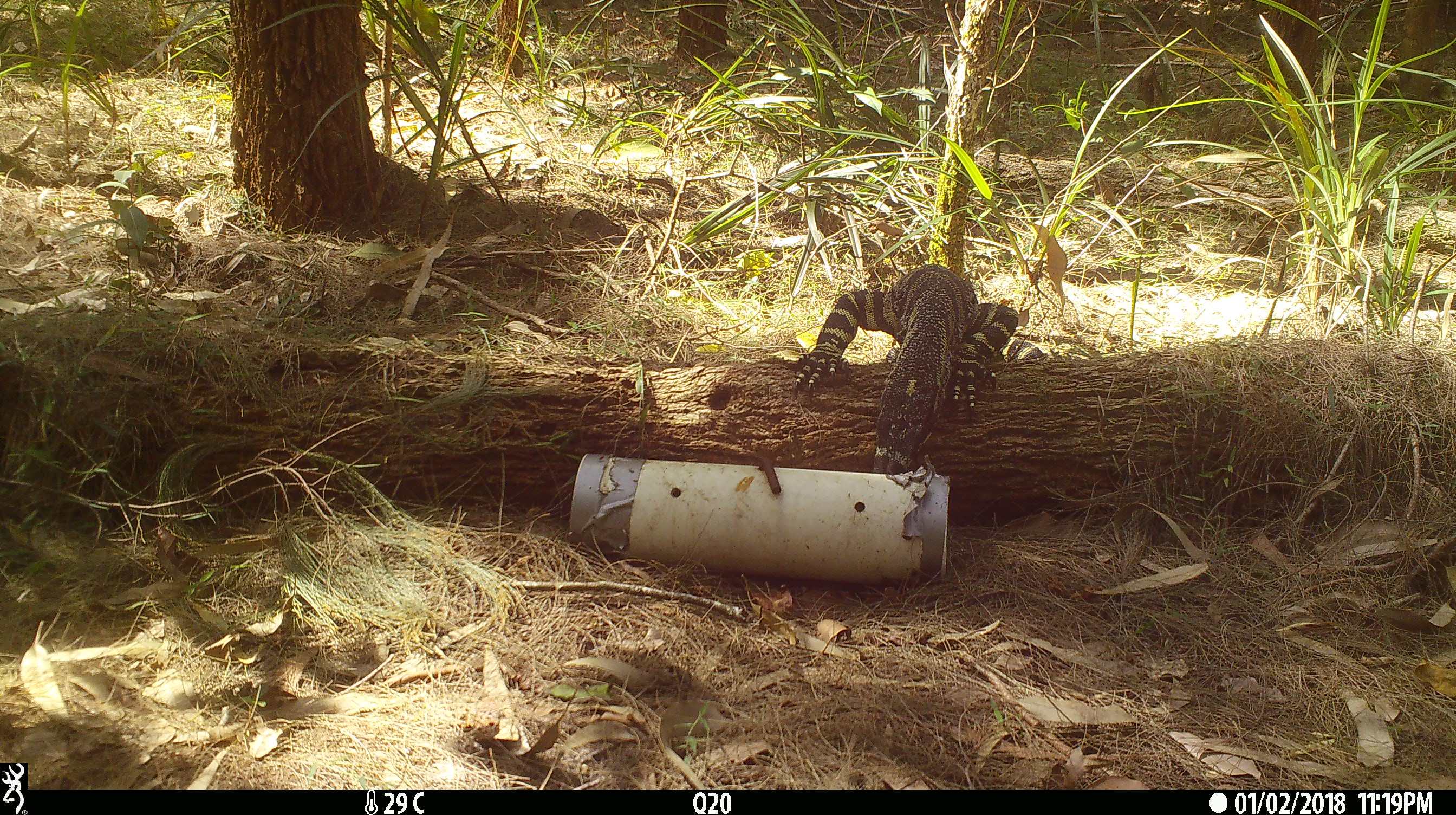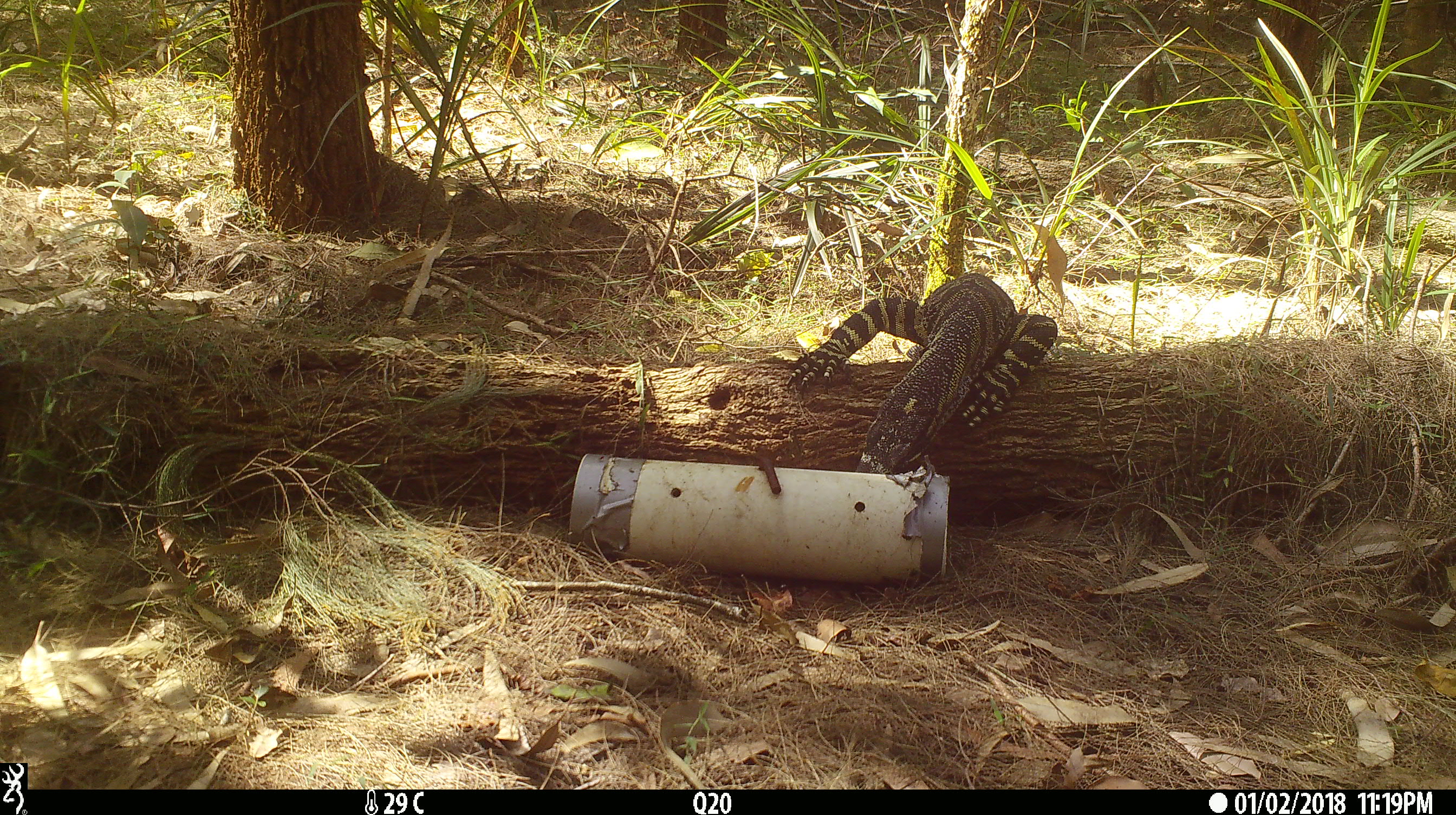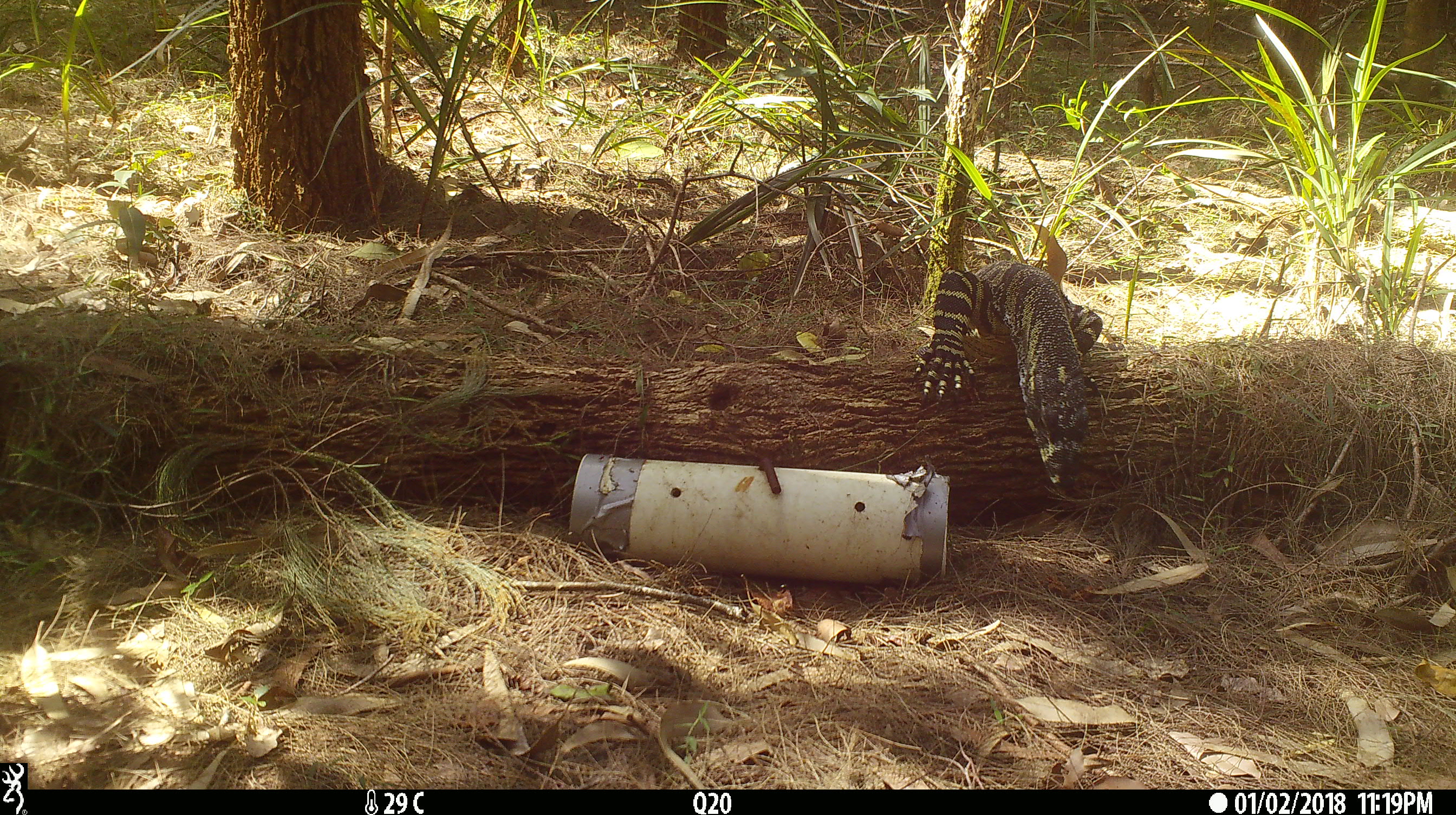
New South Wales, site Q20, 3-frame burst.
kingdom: Animalia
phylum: Chordata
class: Reptilia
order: Squamata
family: Varanidae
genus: Varanus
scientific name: Varanus varius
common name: lace monitor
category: goanna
Goanna (lace monitor) (Varanus varius).